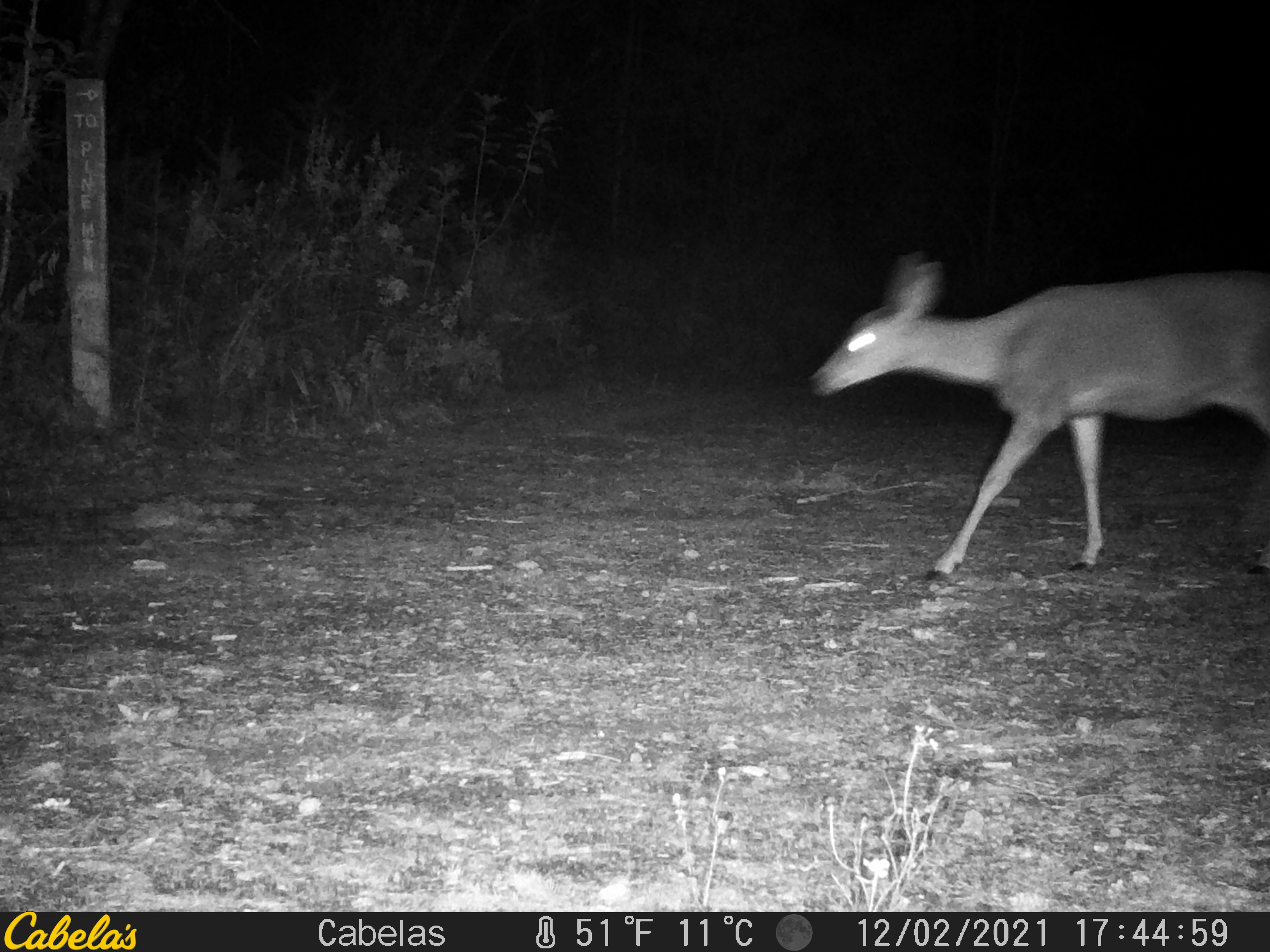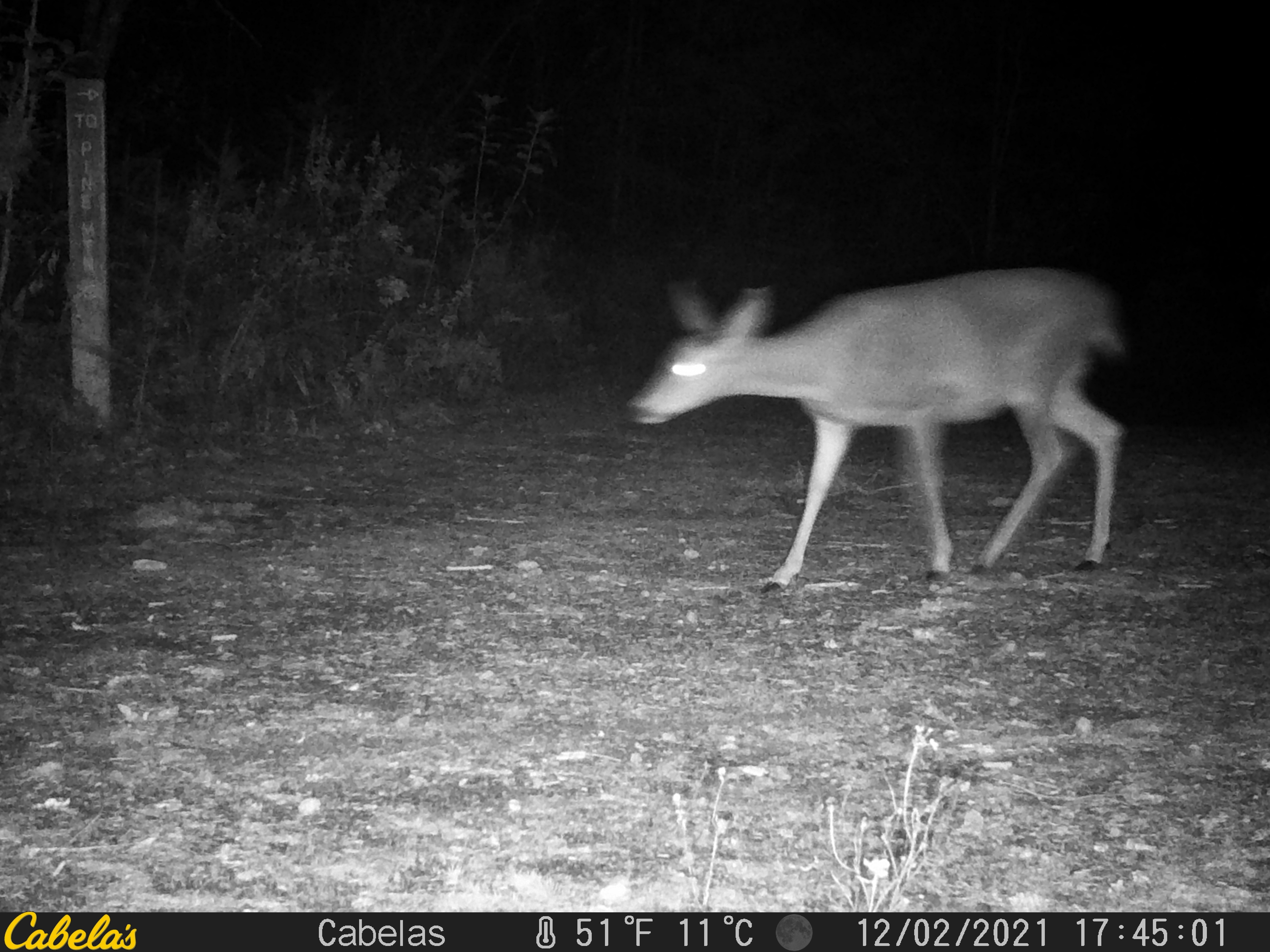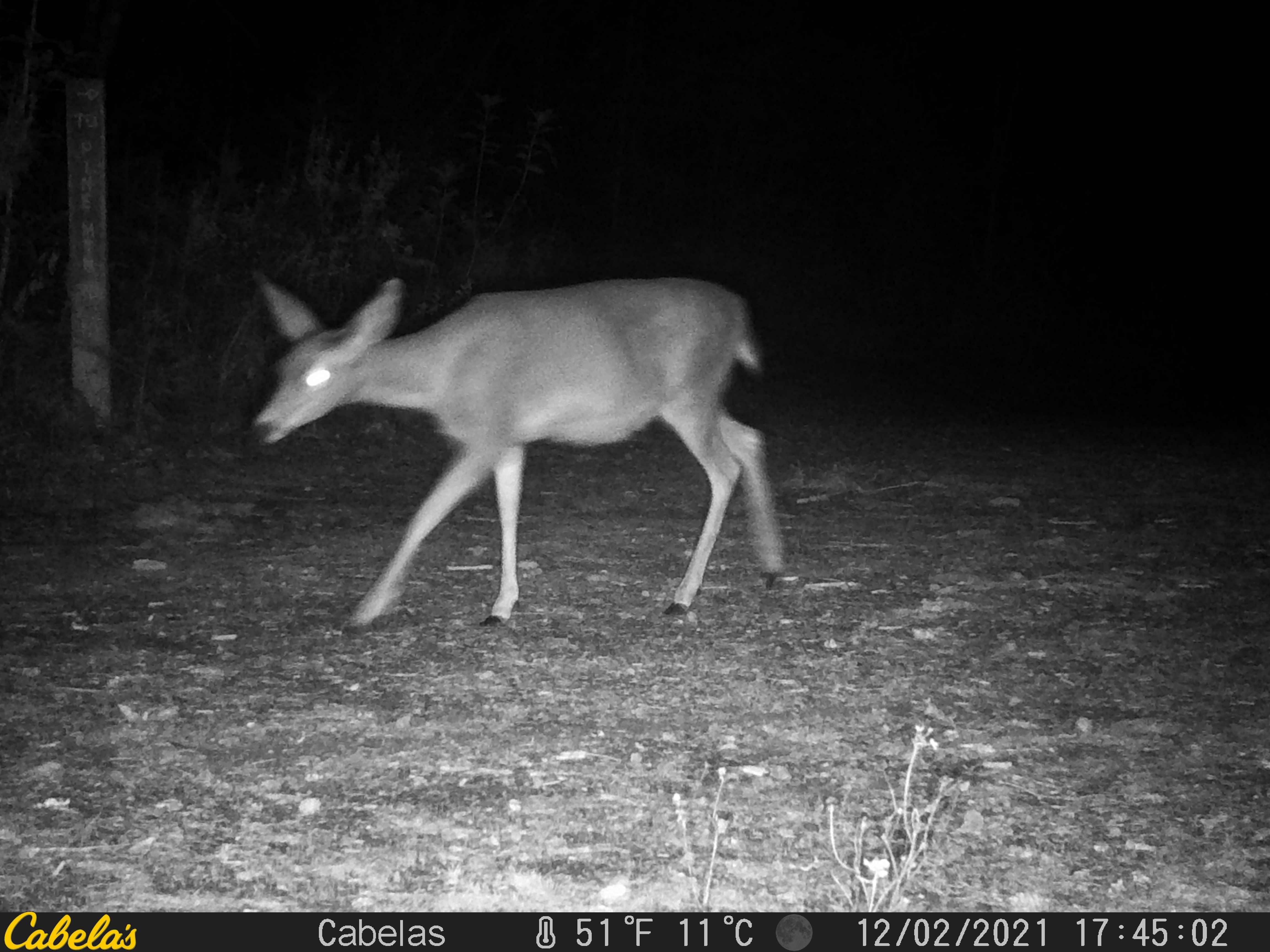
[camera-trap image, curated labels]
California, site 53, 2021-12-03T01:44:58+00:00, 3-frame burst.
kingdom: Animalia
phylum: Chordata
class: Mammalia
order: Artiodactyla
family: Cervidae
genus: Odocoileus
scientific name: Odocoileus hemionus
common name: mule deer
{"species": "mule deer (Odocoileus hemionus)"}